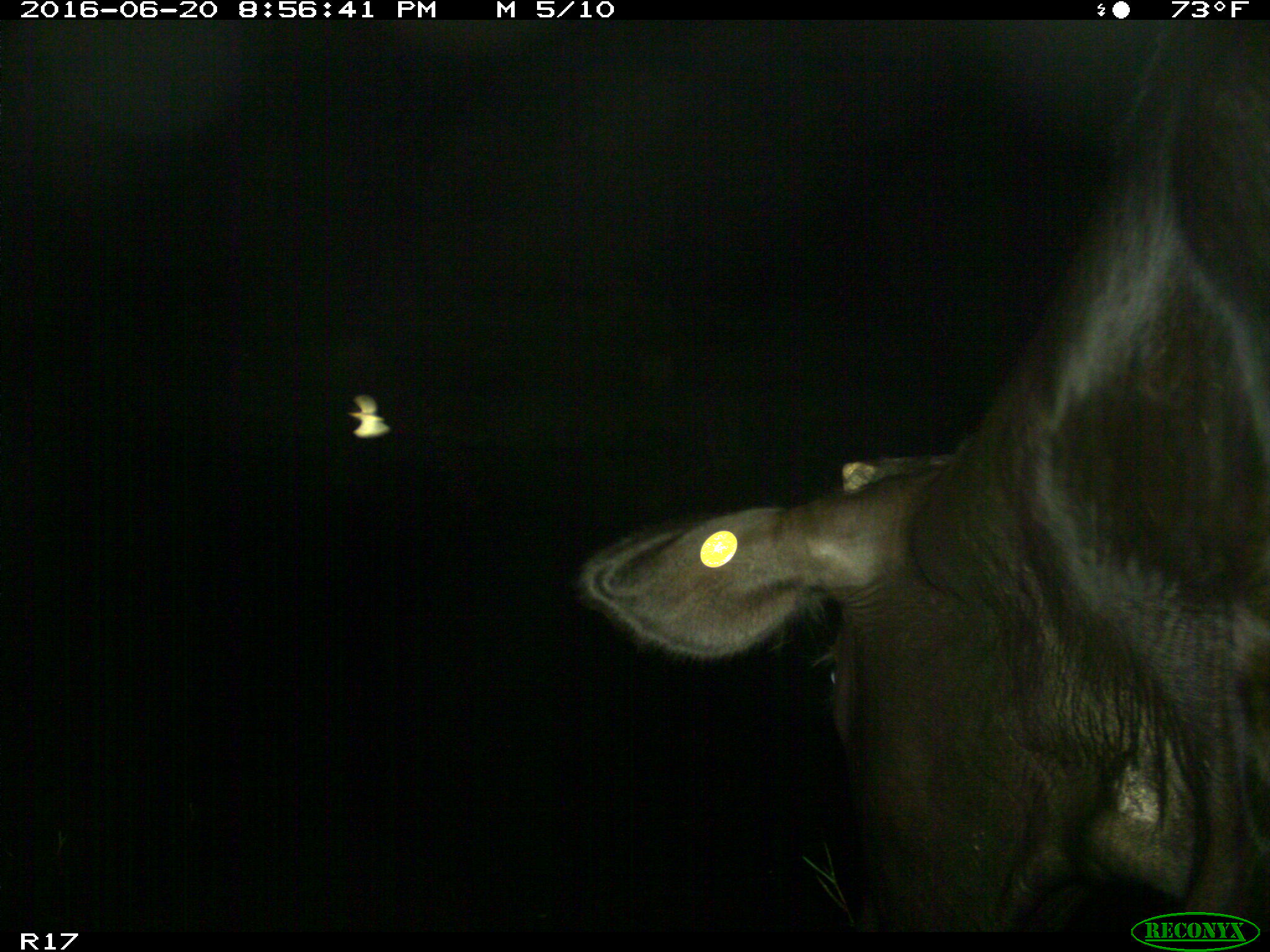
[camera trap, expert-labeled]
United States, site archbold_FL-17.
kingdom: Animalia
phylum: Chordata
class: Mammalia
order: Artiodactyla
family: Bovidae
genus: Bos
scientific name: Bos taurus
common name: domestic cow